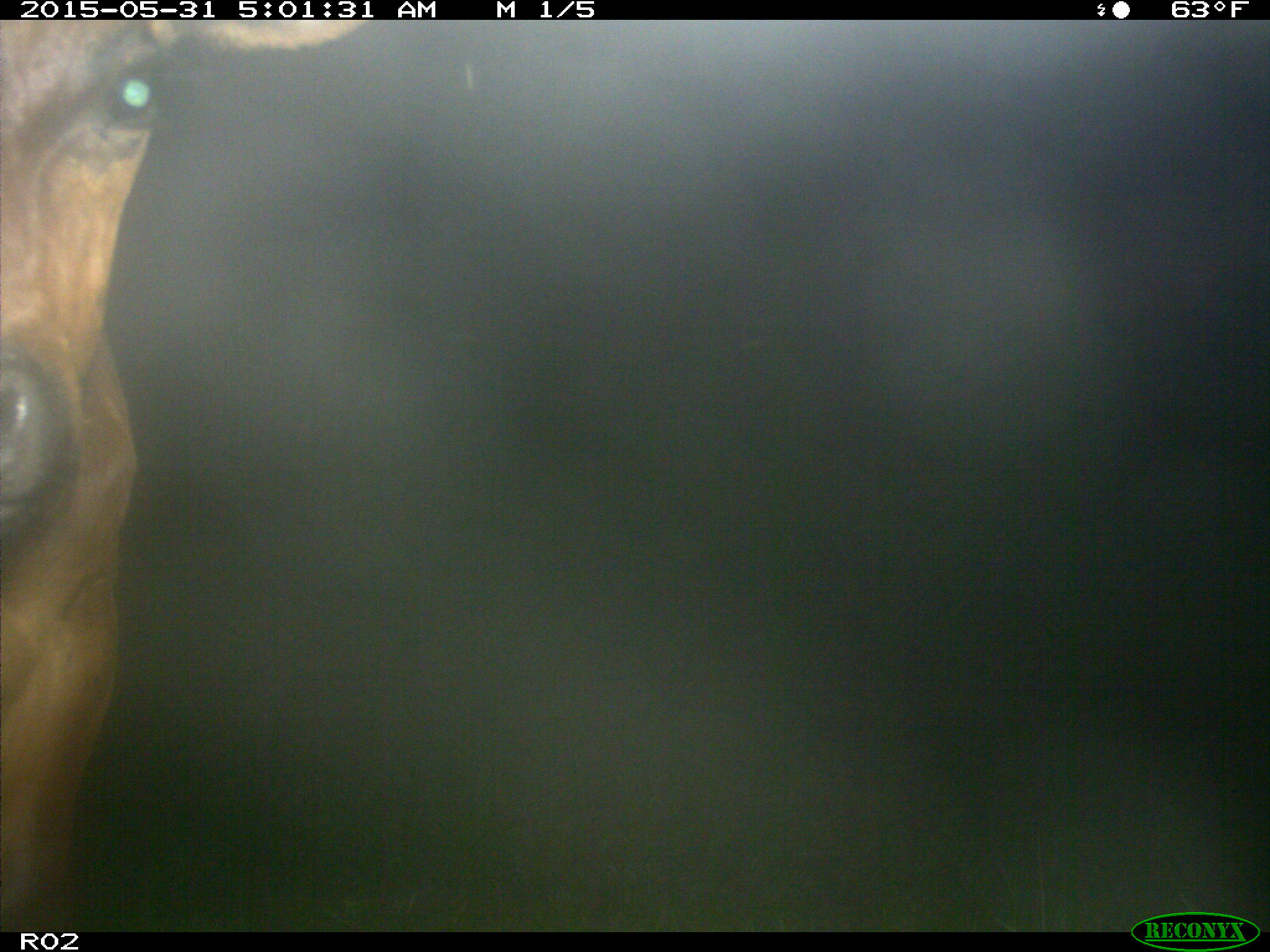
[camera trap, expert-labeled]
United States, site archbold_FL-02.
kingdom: Animalia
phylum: Chordata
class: Mammalia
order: Artiodactyla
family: Bovidae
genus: Bos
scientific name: Bos taurus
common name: domestic cow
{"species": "Bos taurus (domestic cow)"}